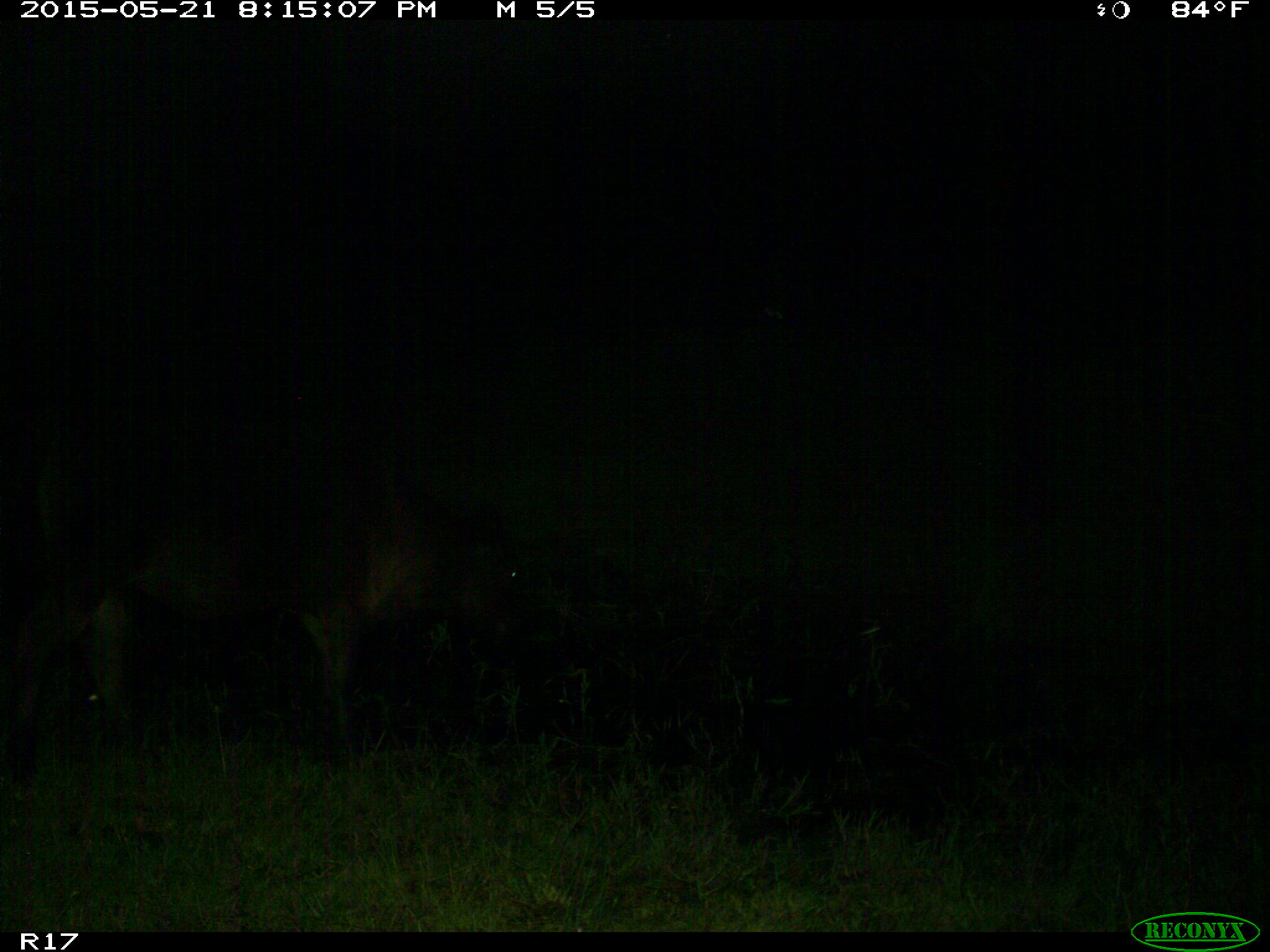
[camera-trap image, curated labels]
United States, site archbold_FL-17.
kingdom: Animalia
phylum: Chordata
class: Mammalia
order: Artiodactyla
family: Bovidae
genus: Bos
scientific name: Bos taurus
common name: domestic cow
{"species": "Bos taurus (domestic cow)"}